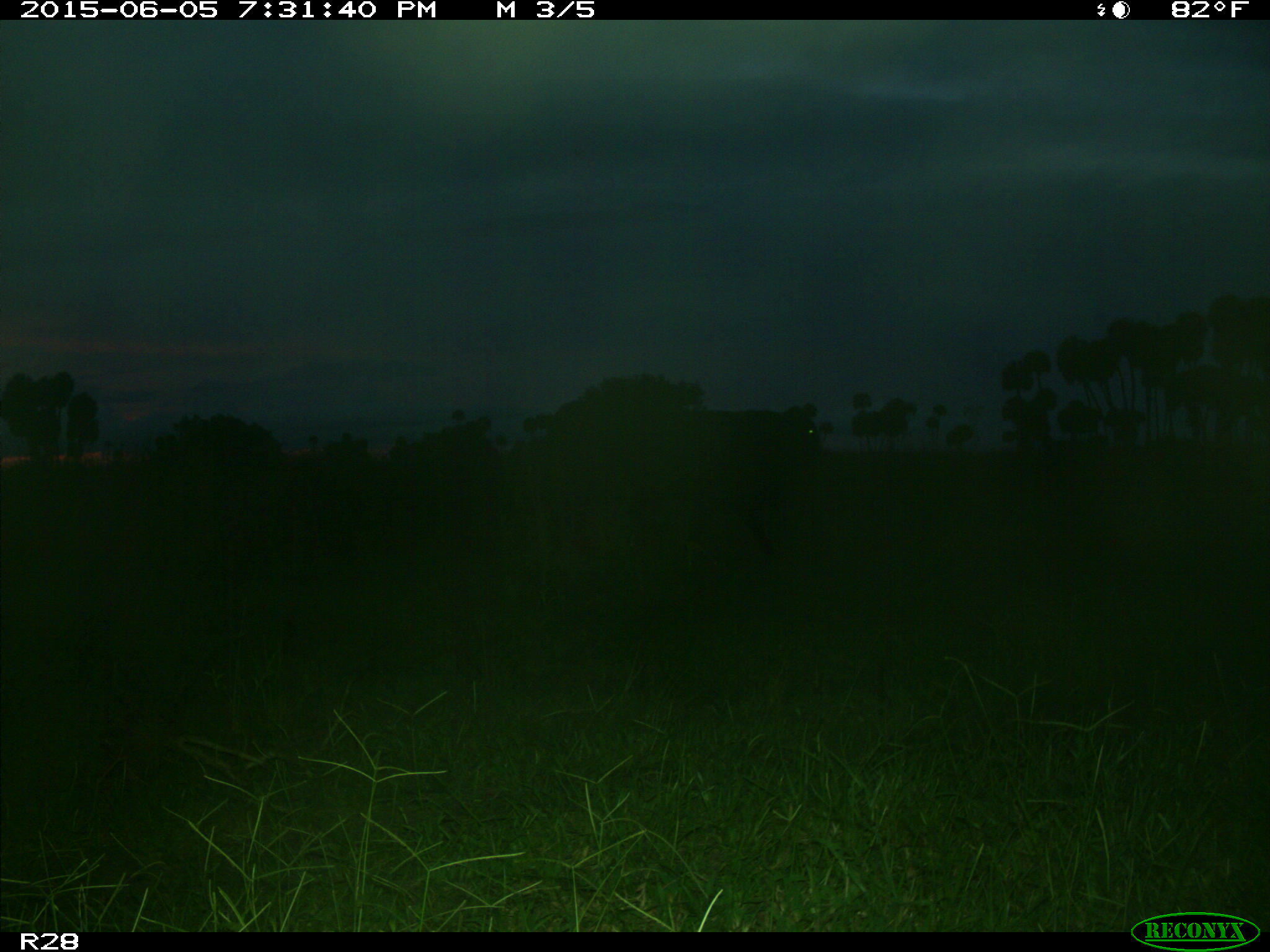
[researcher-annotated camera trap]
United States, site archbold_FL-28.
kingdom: Animalia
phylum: Chordata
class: Mammalia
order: Artiodactyla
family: Bovidae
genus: Bos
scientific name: Bos taurus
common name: domestic cow